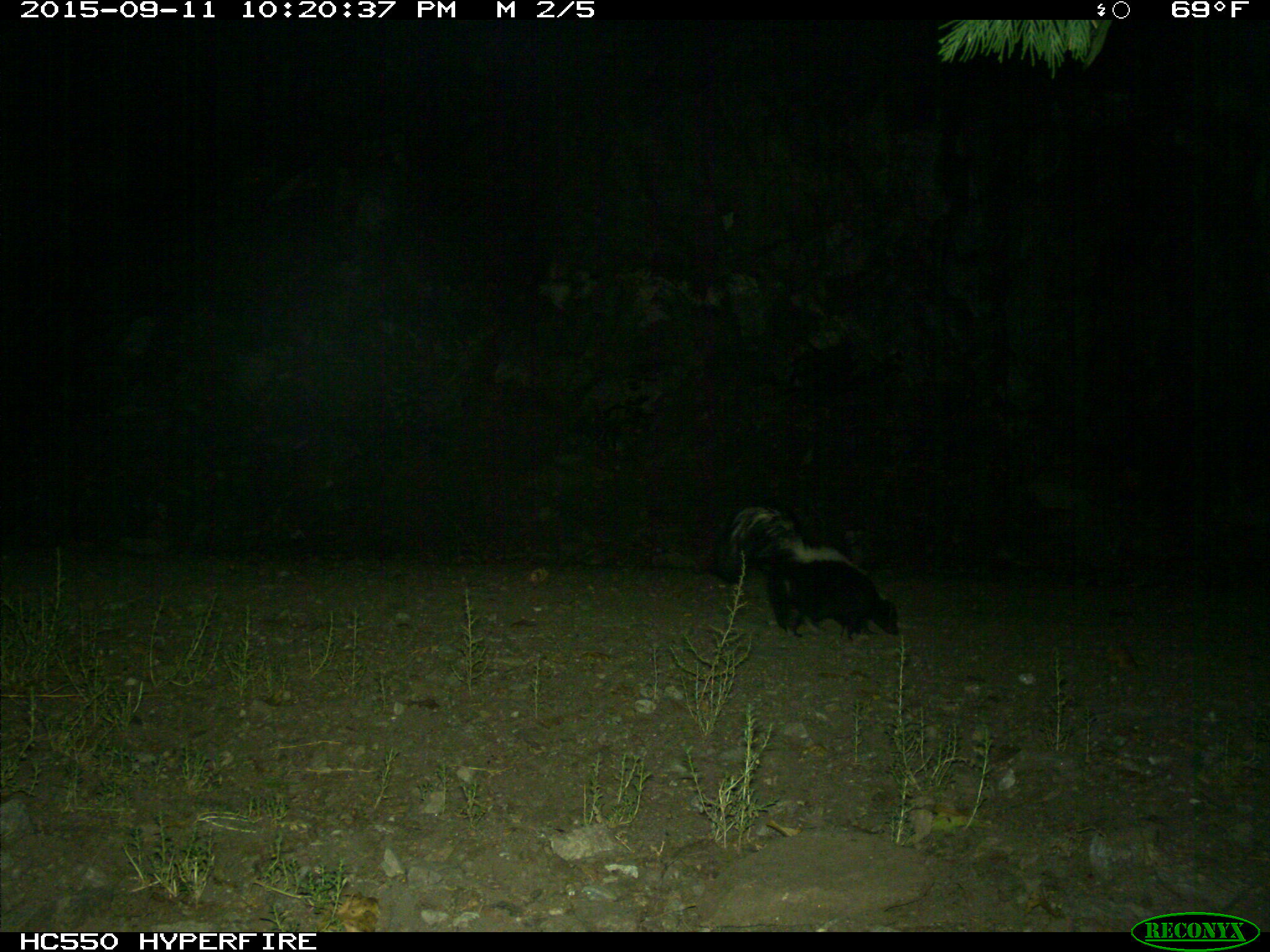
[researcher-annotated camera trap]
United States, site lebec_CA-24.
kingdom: Animalia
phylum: Chordata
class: Mammalia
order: Carnivora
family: Mephitidae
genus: Mephitis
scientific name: Mephitis mephitis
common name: striped skunk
Mephitis mephitis (striped skunk).